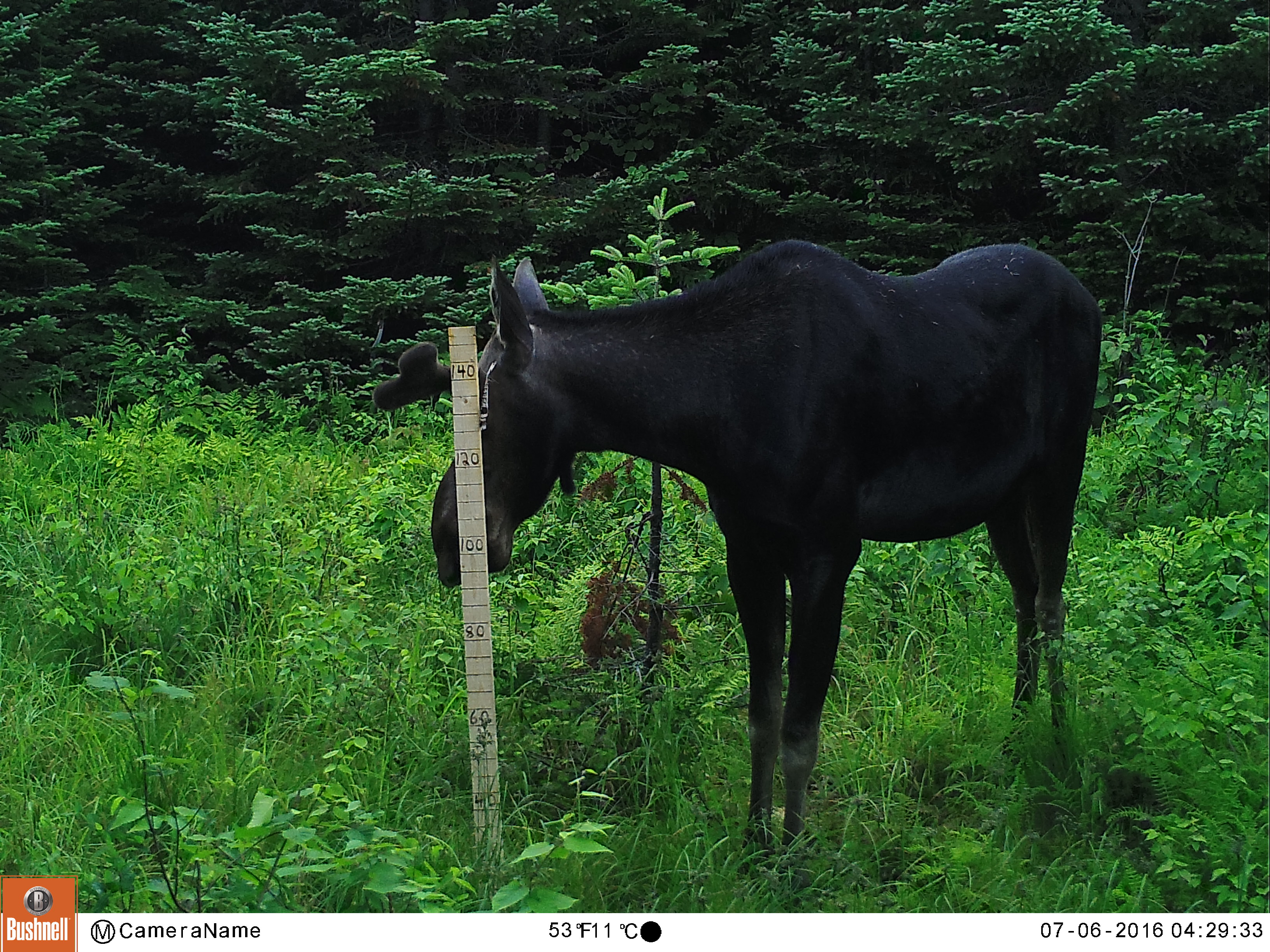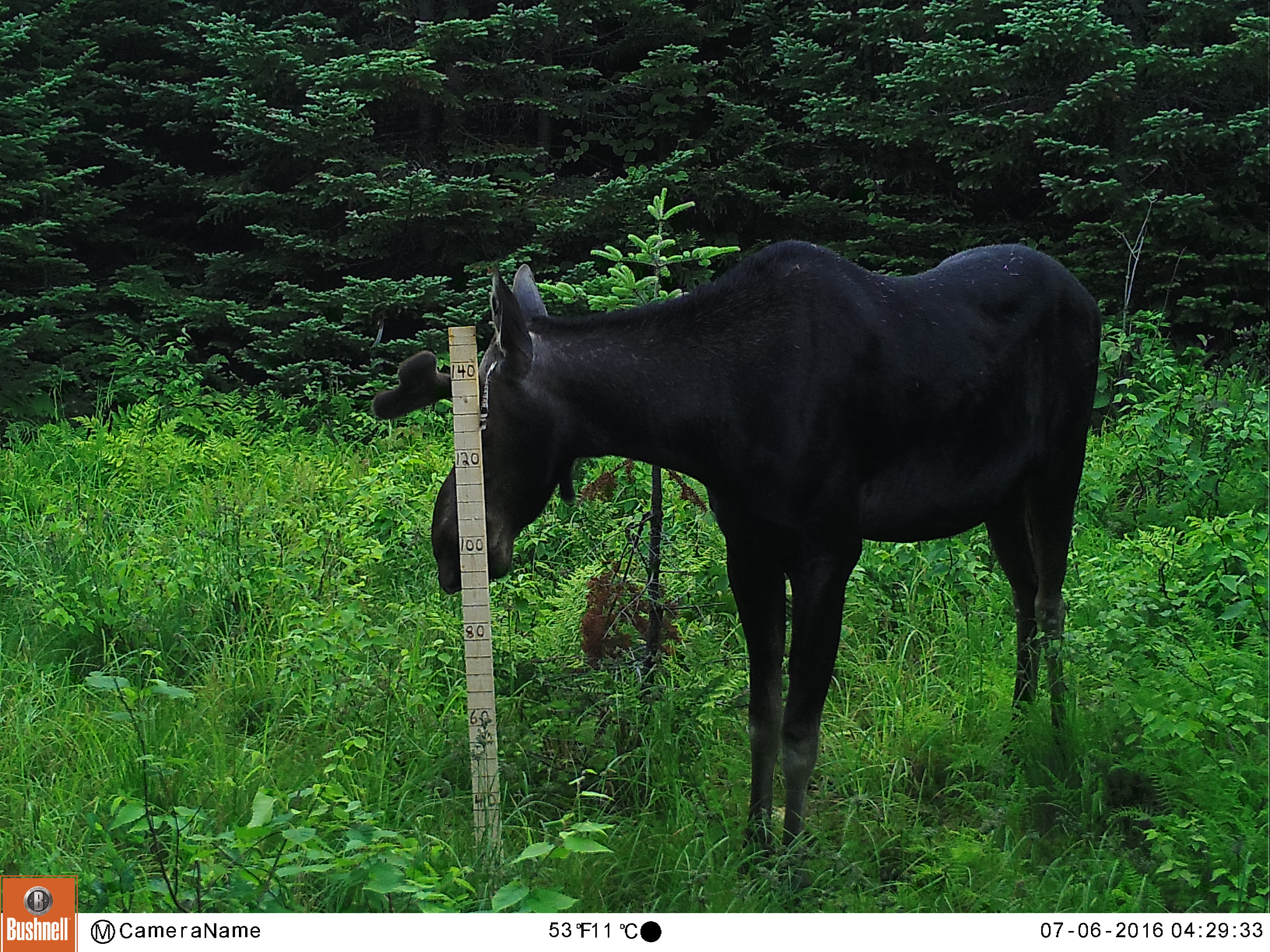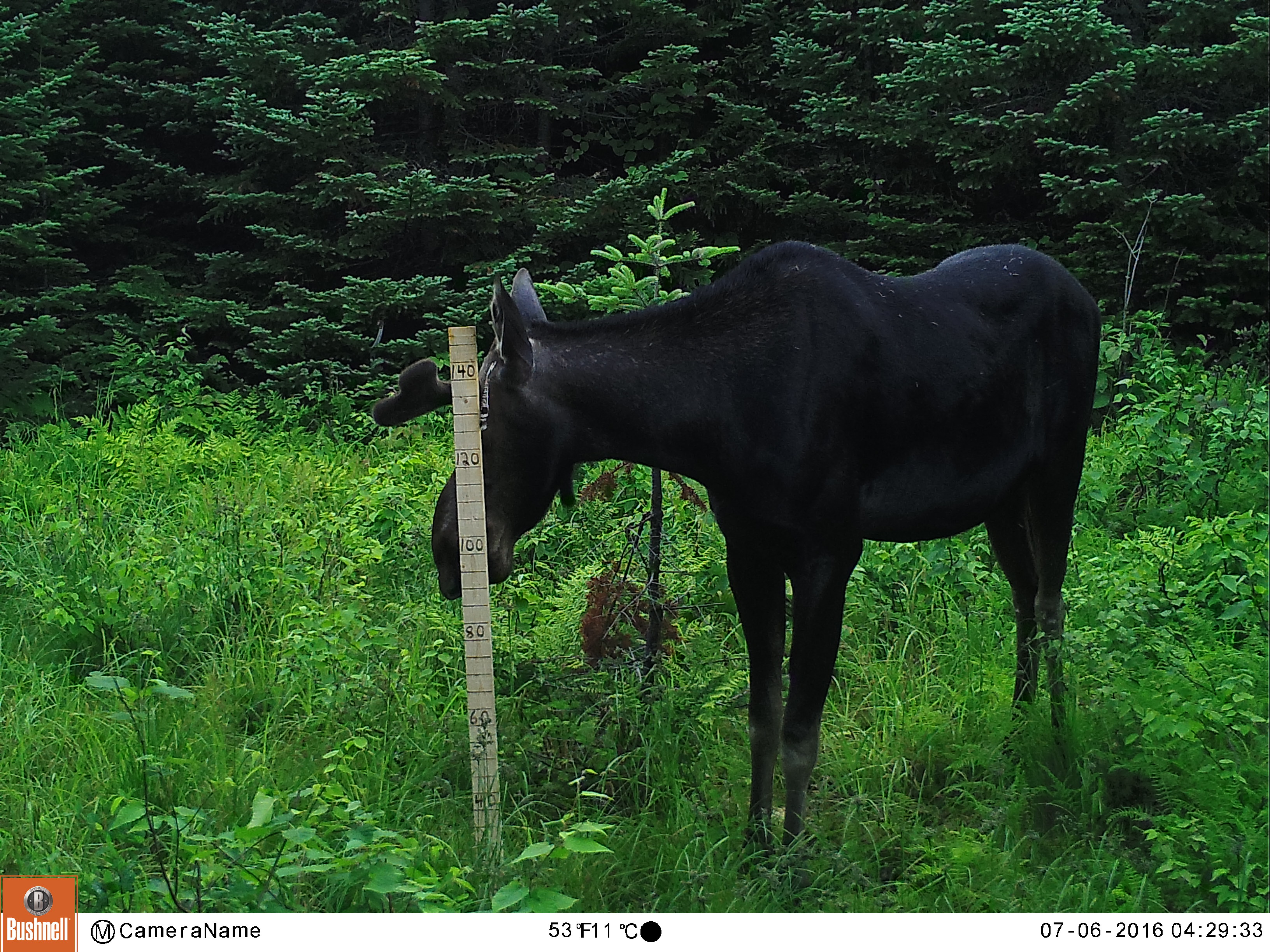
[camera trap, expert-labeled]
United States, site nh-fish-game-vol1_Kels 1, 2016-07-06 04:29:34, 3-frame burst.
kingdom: Animalia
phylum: Chordata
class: Mammalia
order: Artiodactyla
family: Cervidae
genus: Alces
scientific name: Alces alces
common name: moose